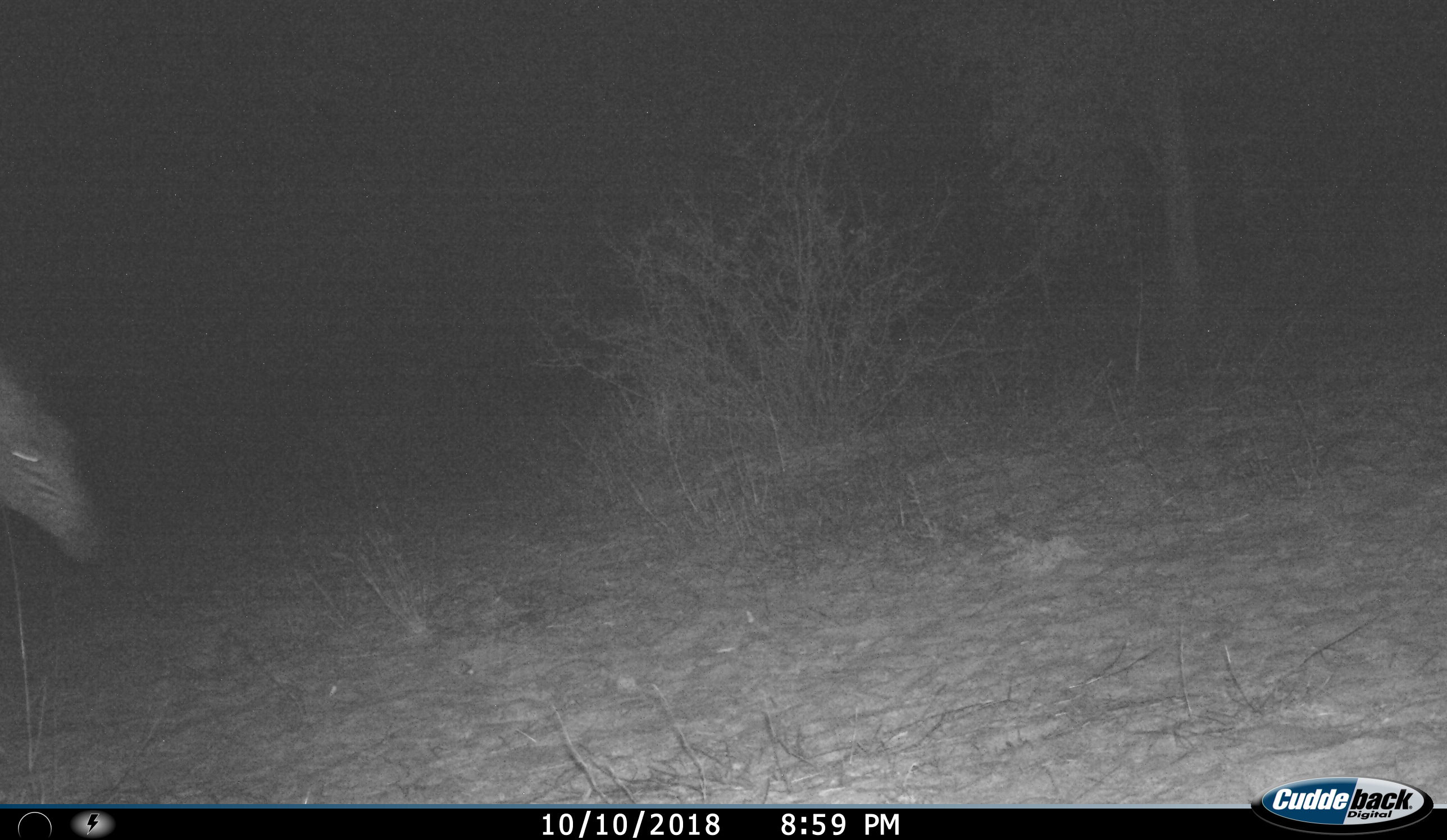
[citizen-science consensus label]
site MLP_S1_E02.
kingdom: Animalia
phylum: Chordata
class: Mammalia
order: Perissodactyla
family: Equidae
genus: Equus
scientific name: Equus quagga burchellii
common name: burchell's zebra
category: zebraburchells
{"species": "zebraburchells (burchell's zebra) (Equus quagga burchellii)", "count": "1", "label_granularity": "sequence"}